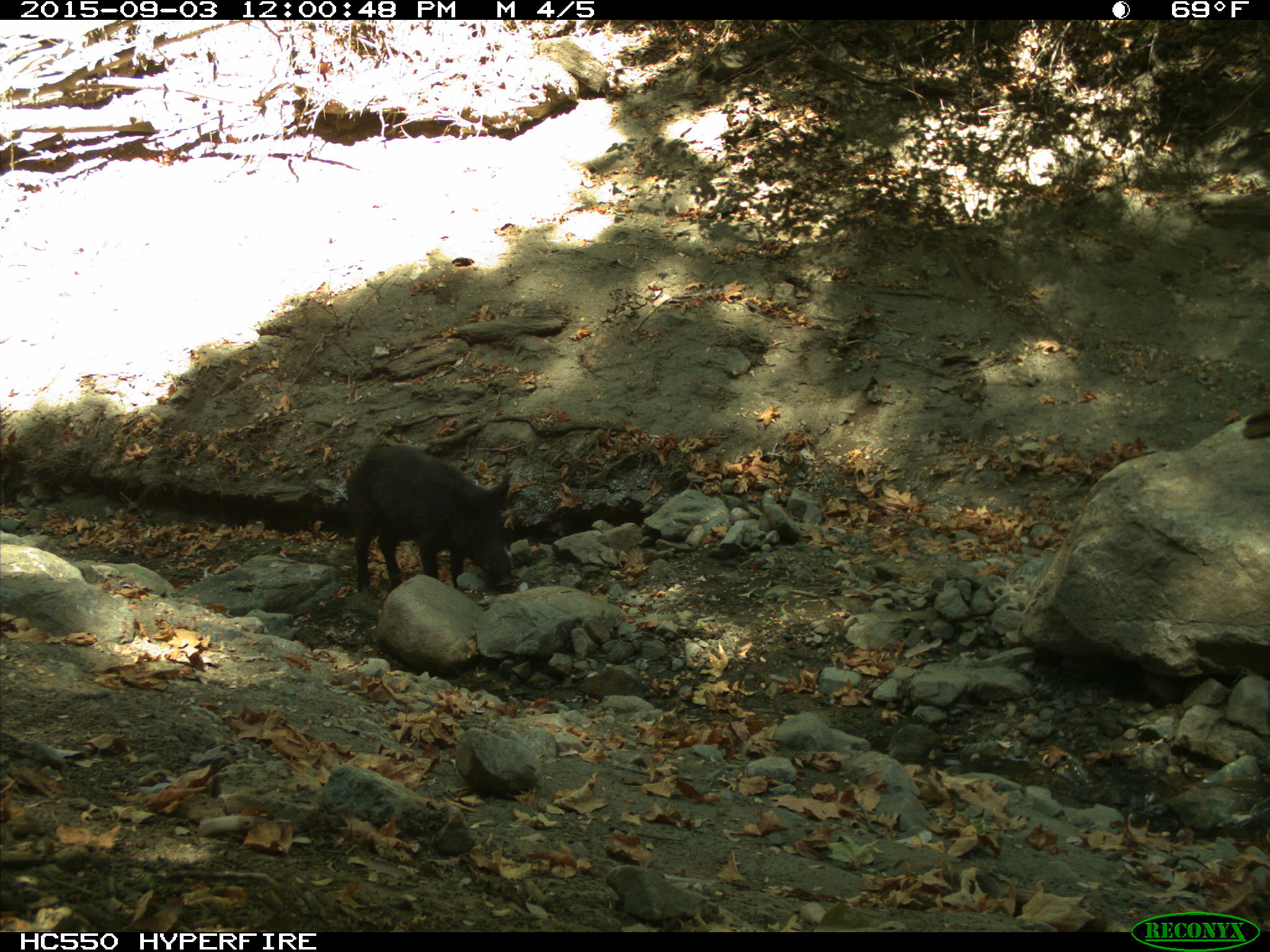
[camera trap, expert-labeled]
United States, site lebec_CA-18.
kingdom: Animalia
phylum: Chordata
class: Mammalia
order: Artiodactyla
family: Suidae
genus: Sus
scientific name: Sus scrofa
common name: wild boar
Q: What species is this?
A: Sus scrofa (wild boar).